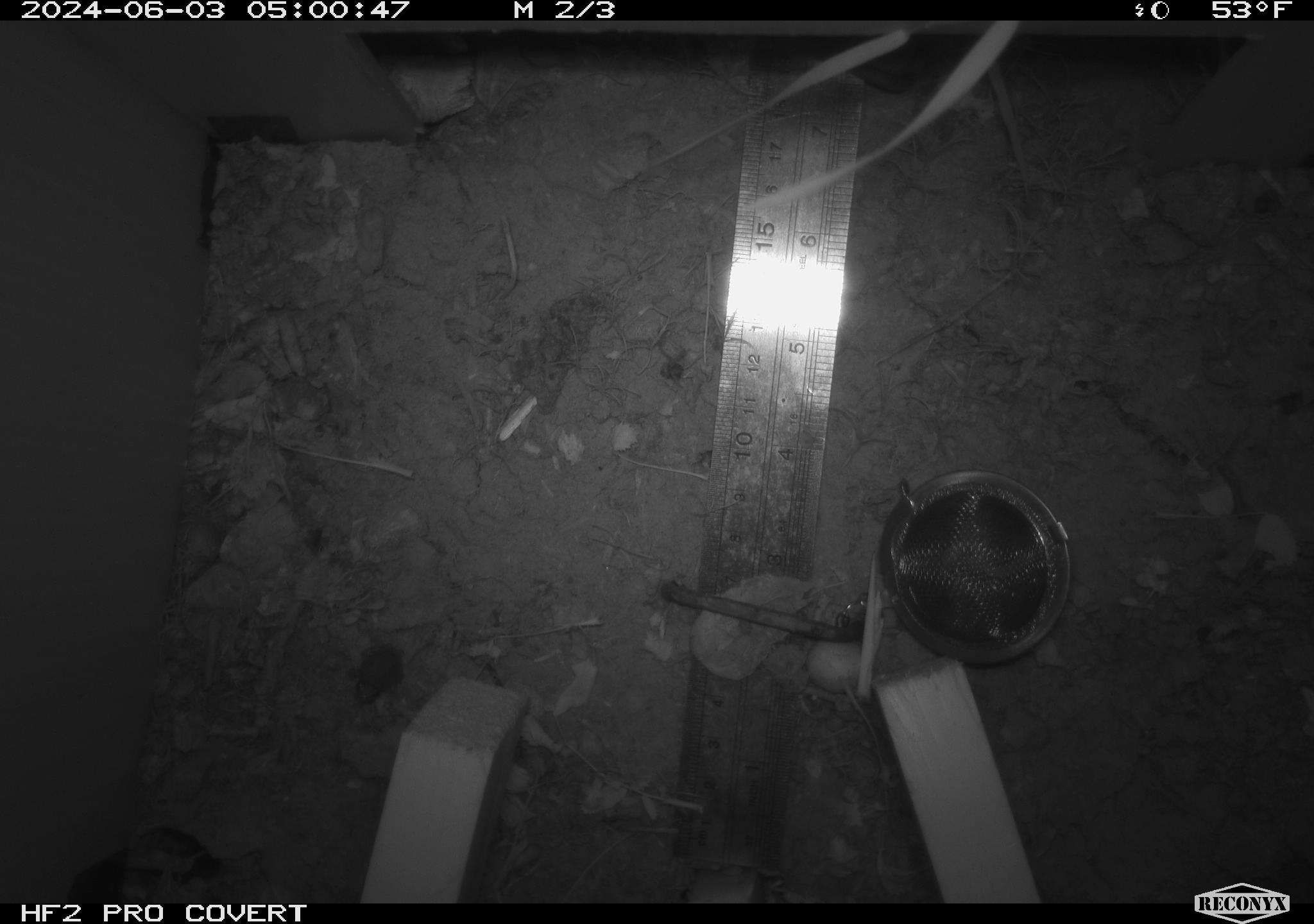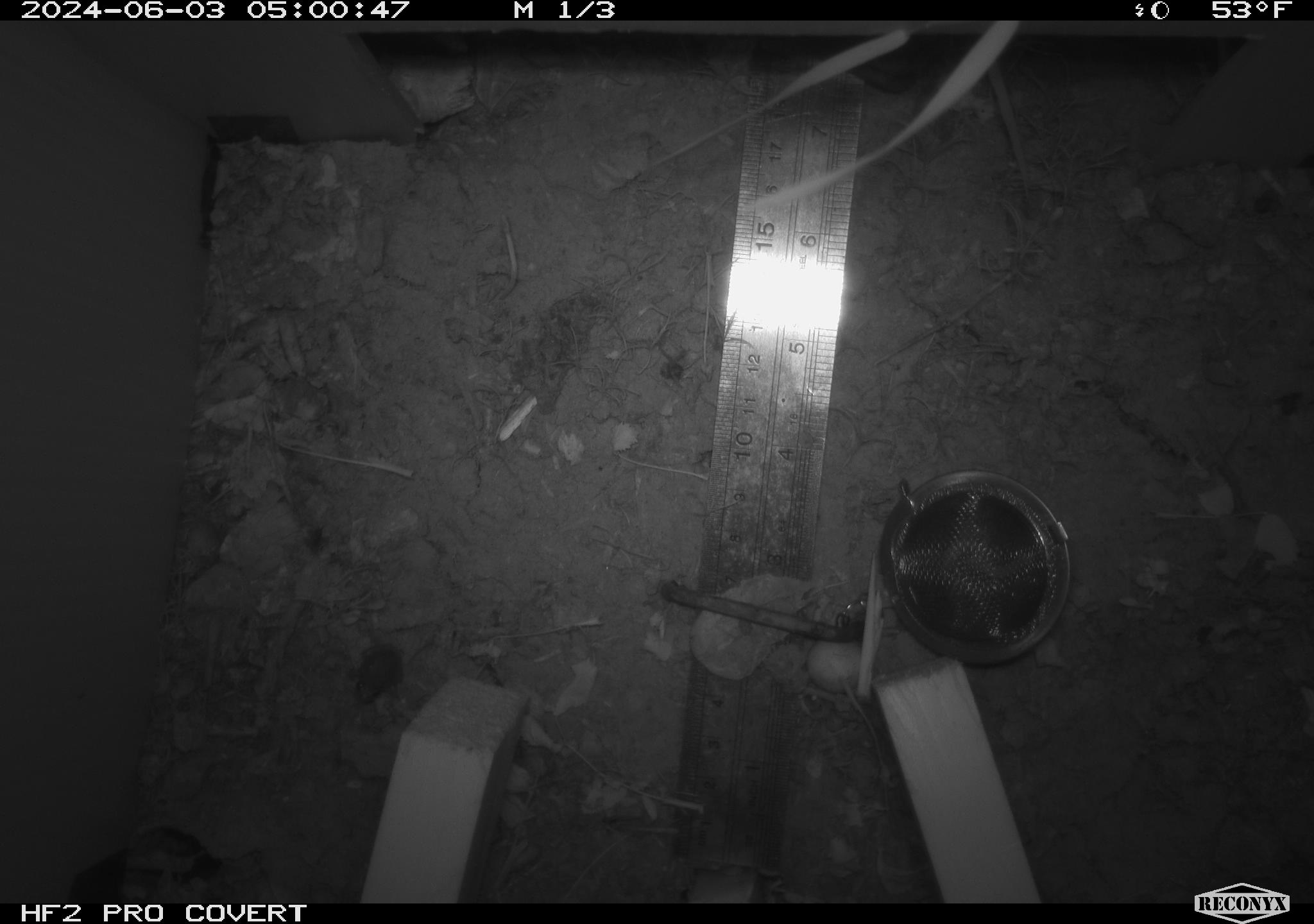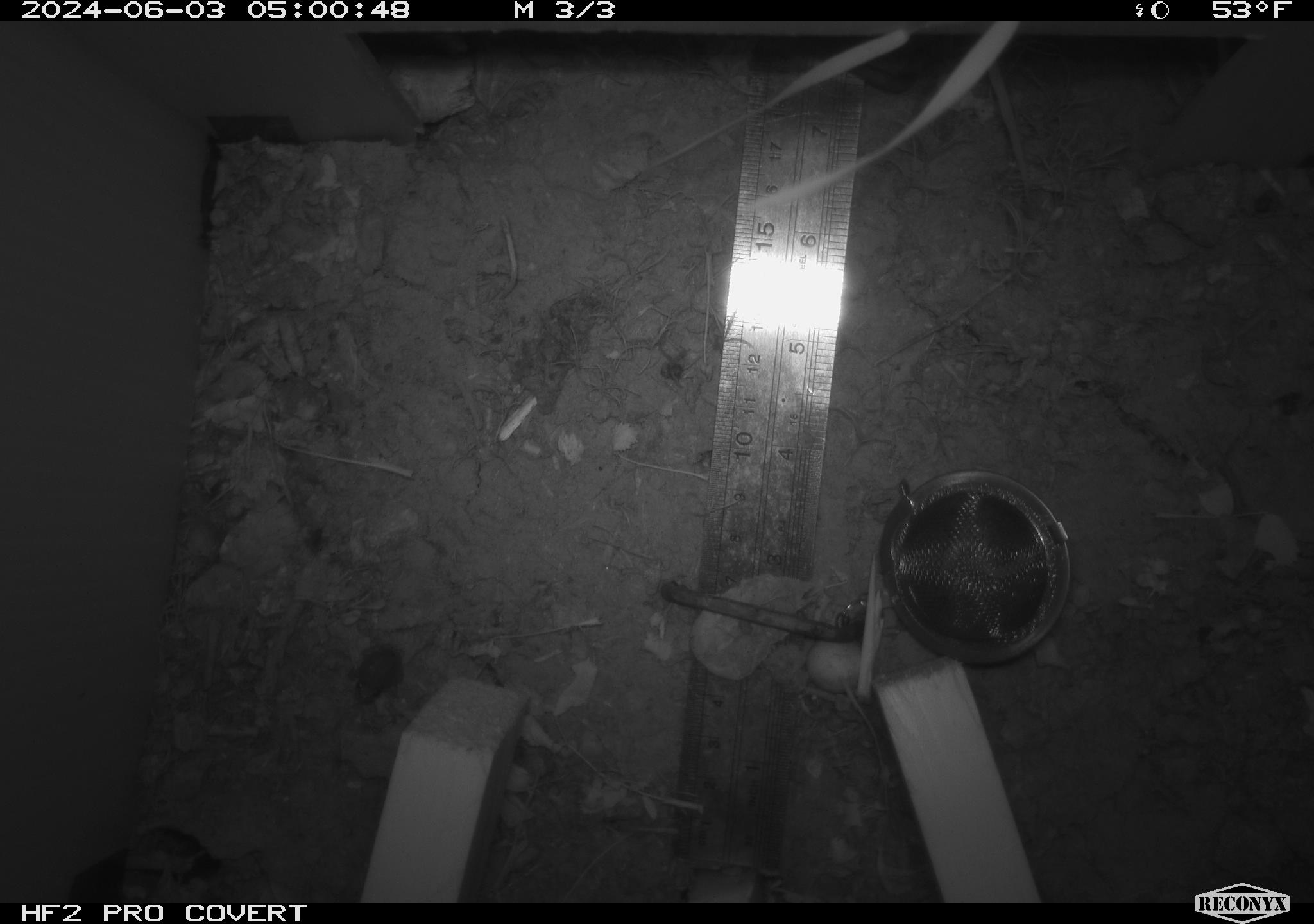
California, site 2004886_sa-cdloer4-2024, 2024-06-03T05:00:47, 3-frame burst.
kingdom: Animalia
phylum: Chordata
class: Amphibia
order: Anura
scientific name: Anura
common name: frogs